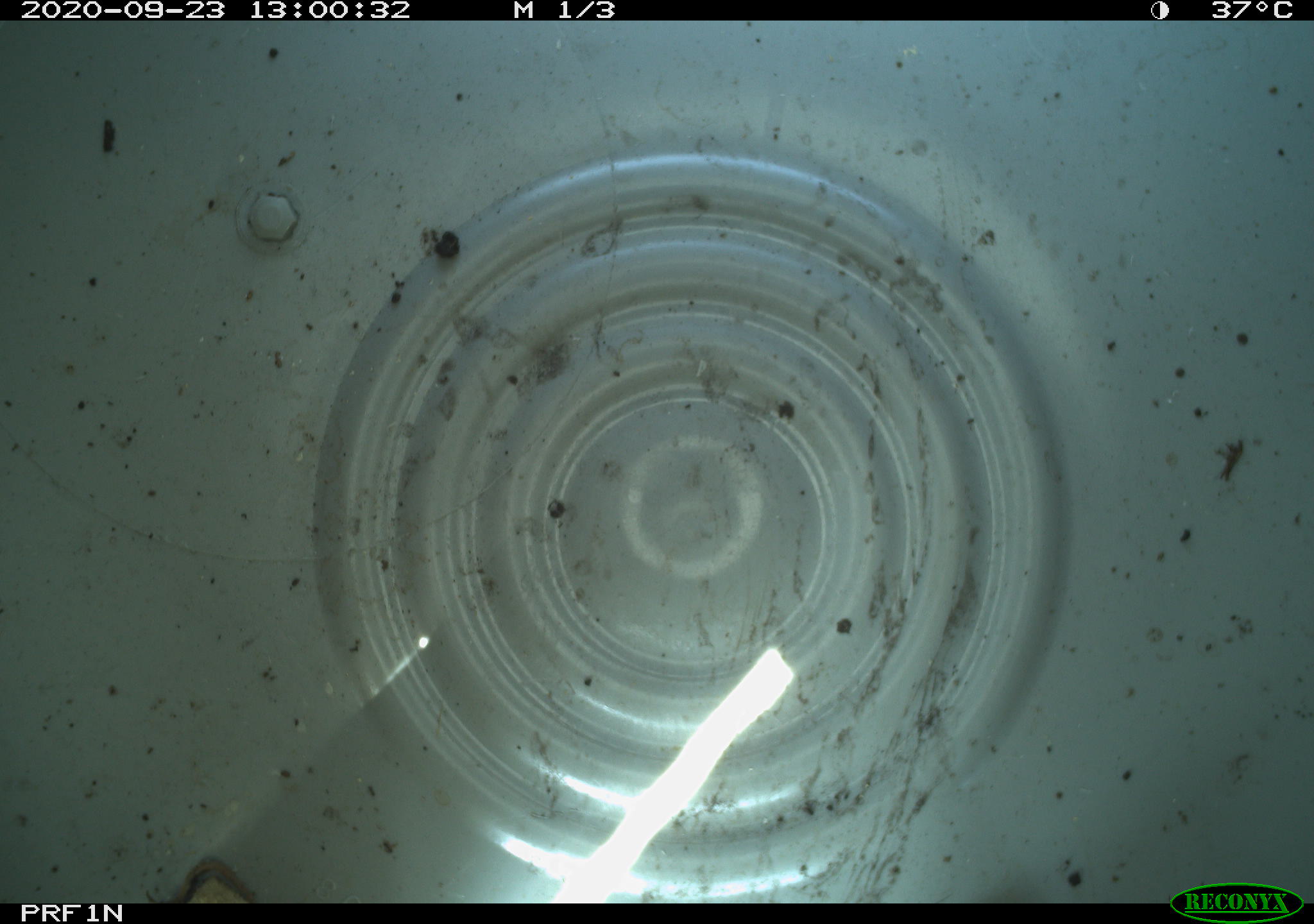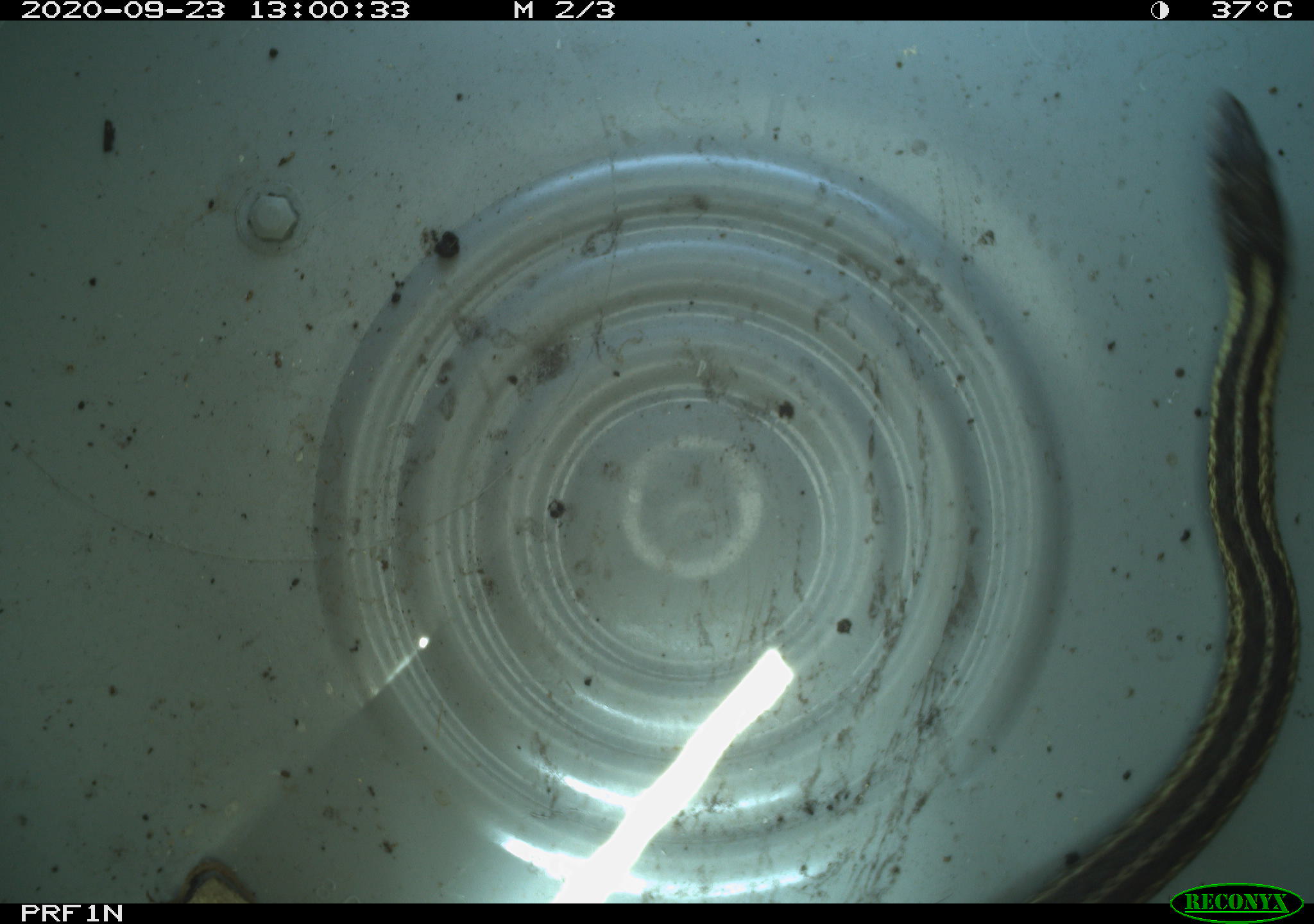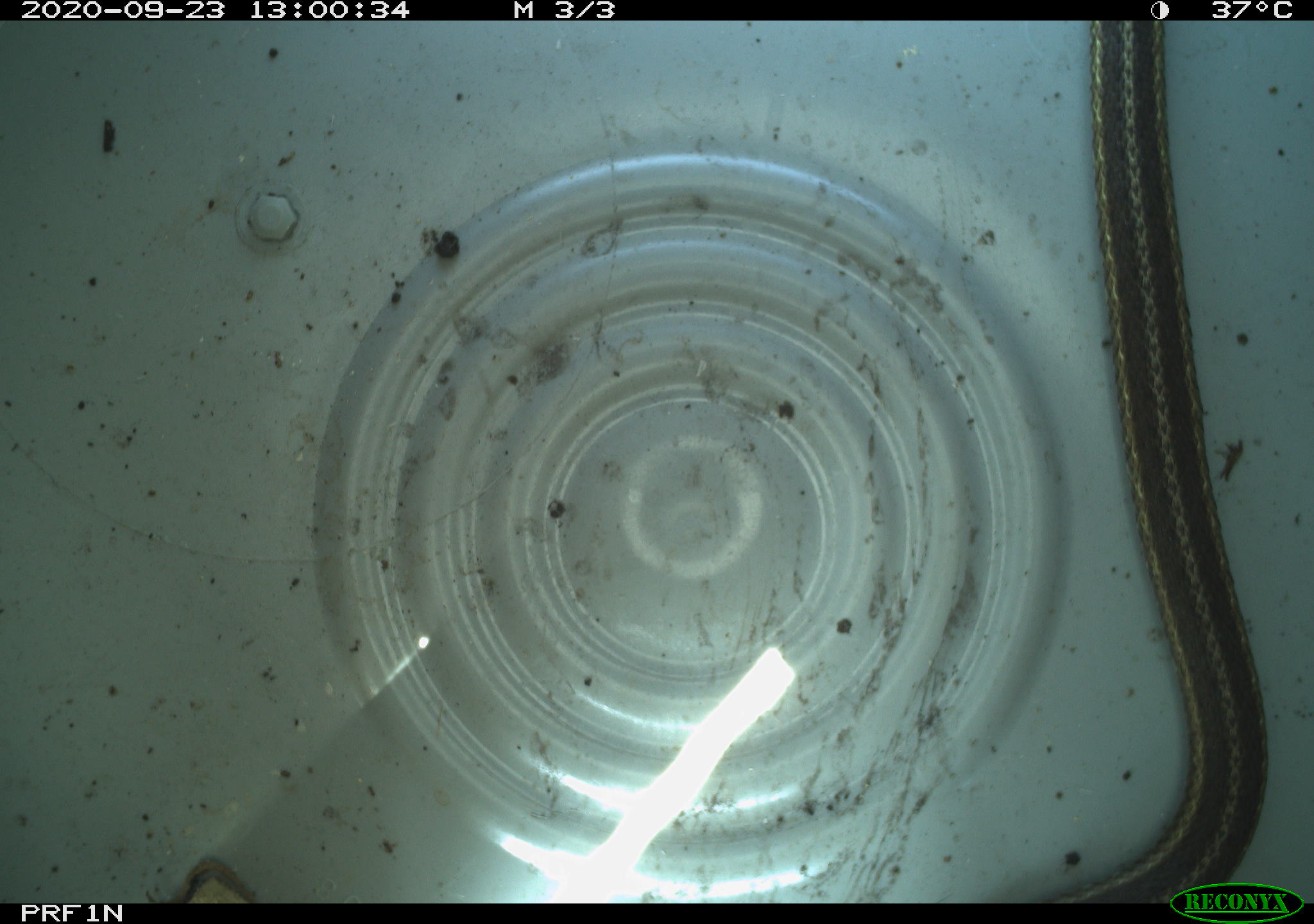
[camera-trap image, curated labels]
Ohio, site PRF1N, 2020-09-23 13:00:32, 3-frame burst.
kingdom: Animalia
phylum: Chordata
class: Reptilia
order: Squamata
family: Colubridae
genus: Thamnophis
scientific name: Thamnophis sirtalis sirtalis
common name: eastern gartersnake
Eastern gartersnake (Thamnophis sirtalis sirtalis).